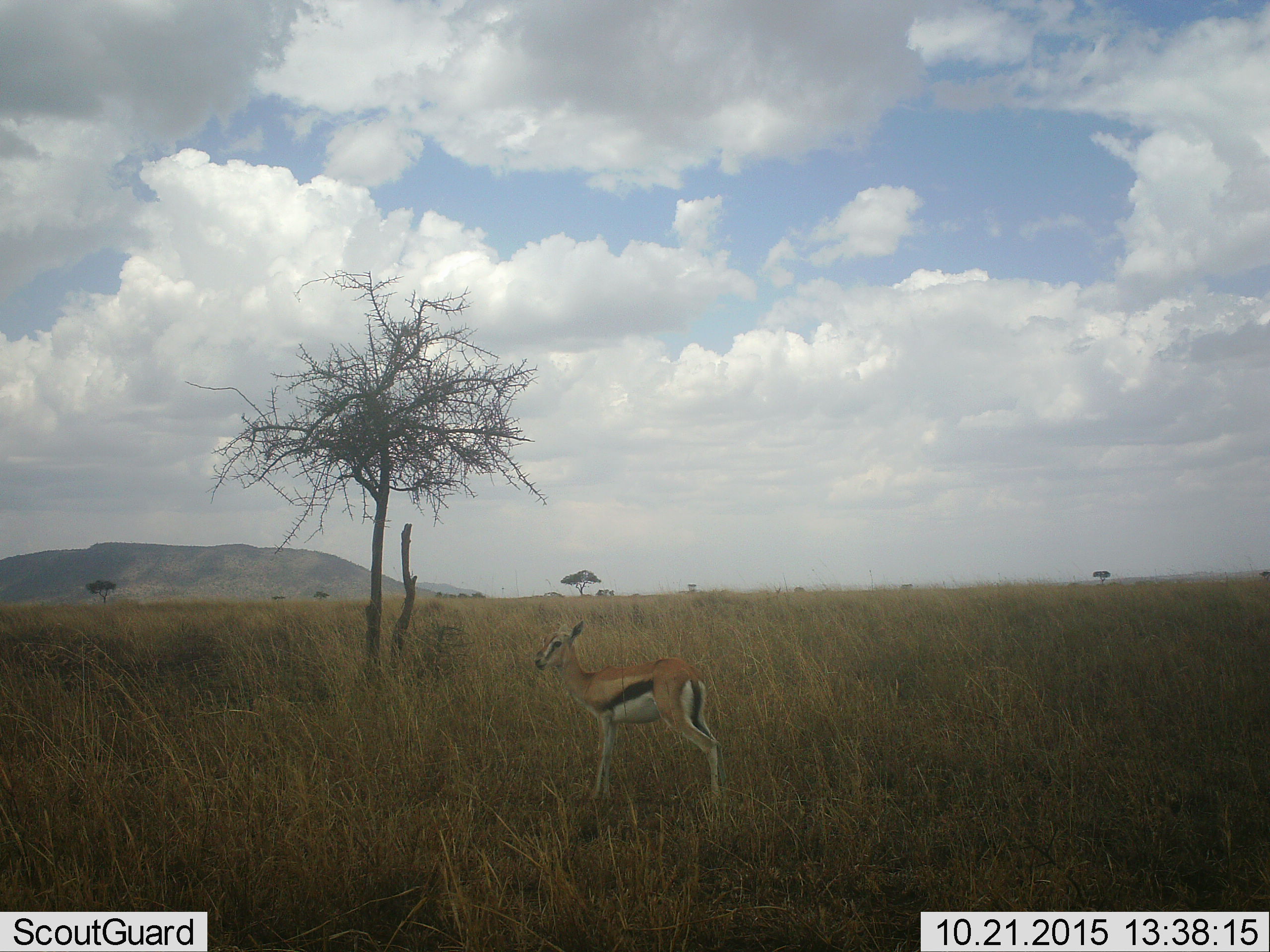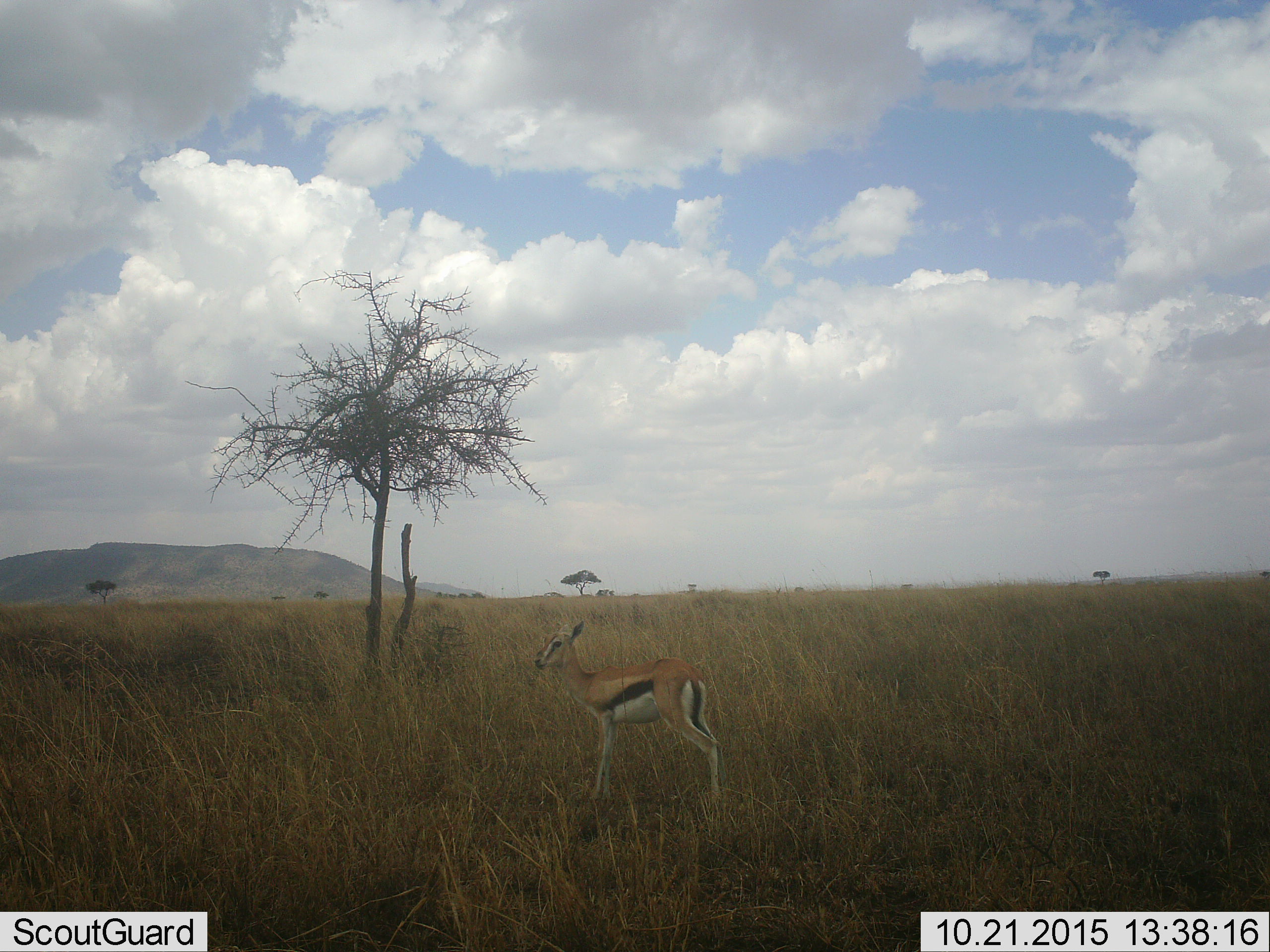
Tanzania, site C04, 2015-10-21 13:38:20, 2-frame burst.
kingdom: Animalia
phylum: Chordata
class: Mammalia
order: Artiodactyla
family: Bovidae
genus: Eudorcas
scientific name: Eudorcas thomsonii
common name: thomson's gazelle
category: gazellethomsons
Gazellethomsons (thomson's gazelle) (Eudorcas thomsonii), count 1. Behavior (volunteer vote fractions): standing 100%, resting 0%, moving 0%, interacting 0%. Young present (vote fraction): 32%. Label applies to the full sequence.